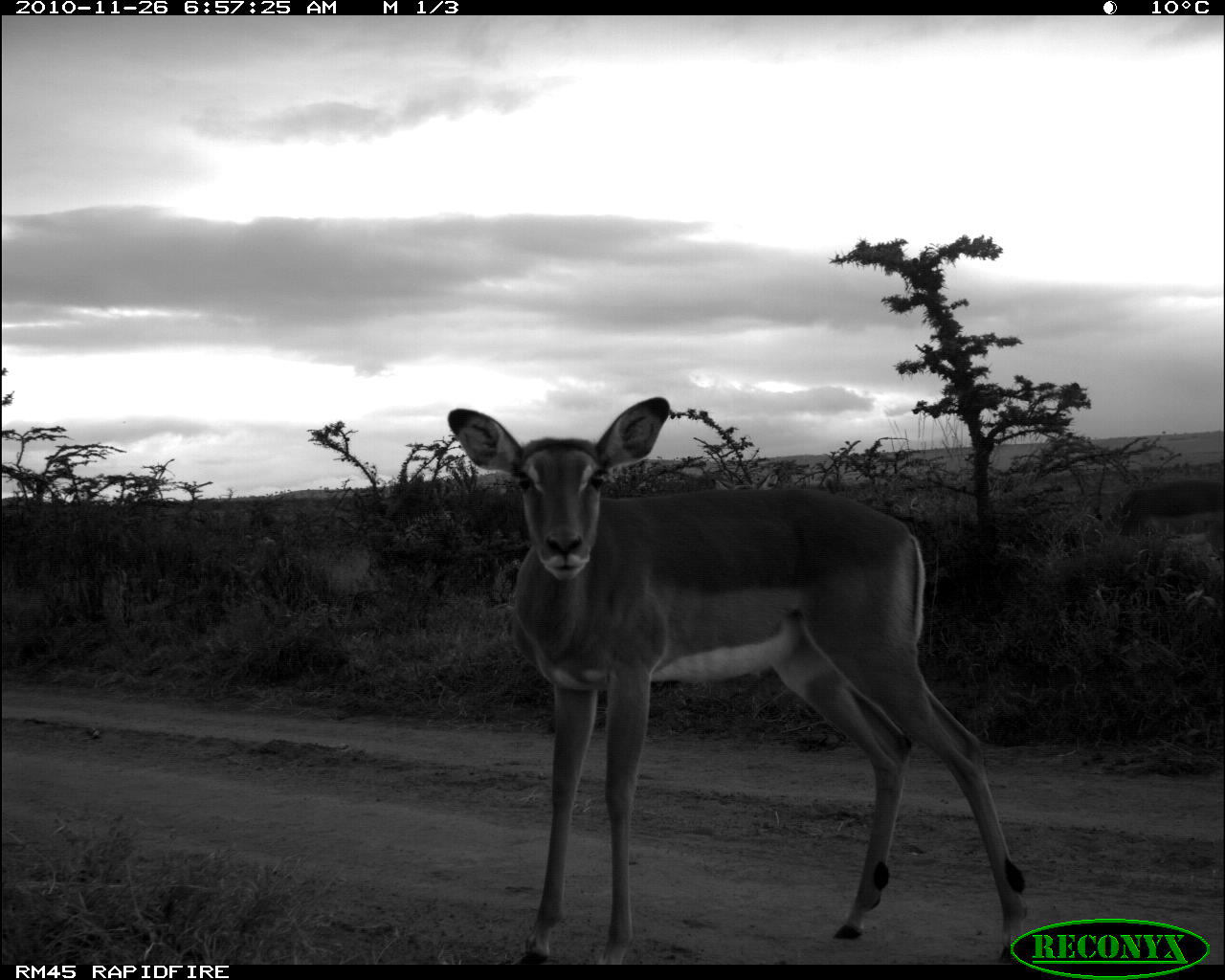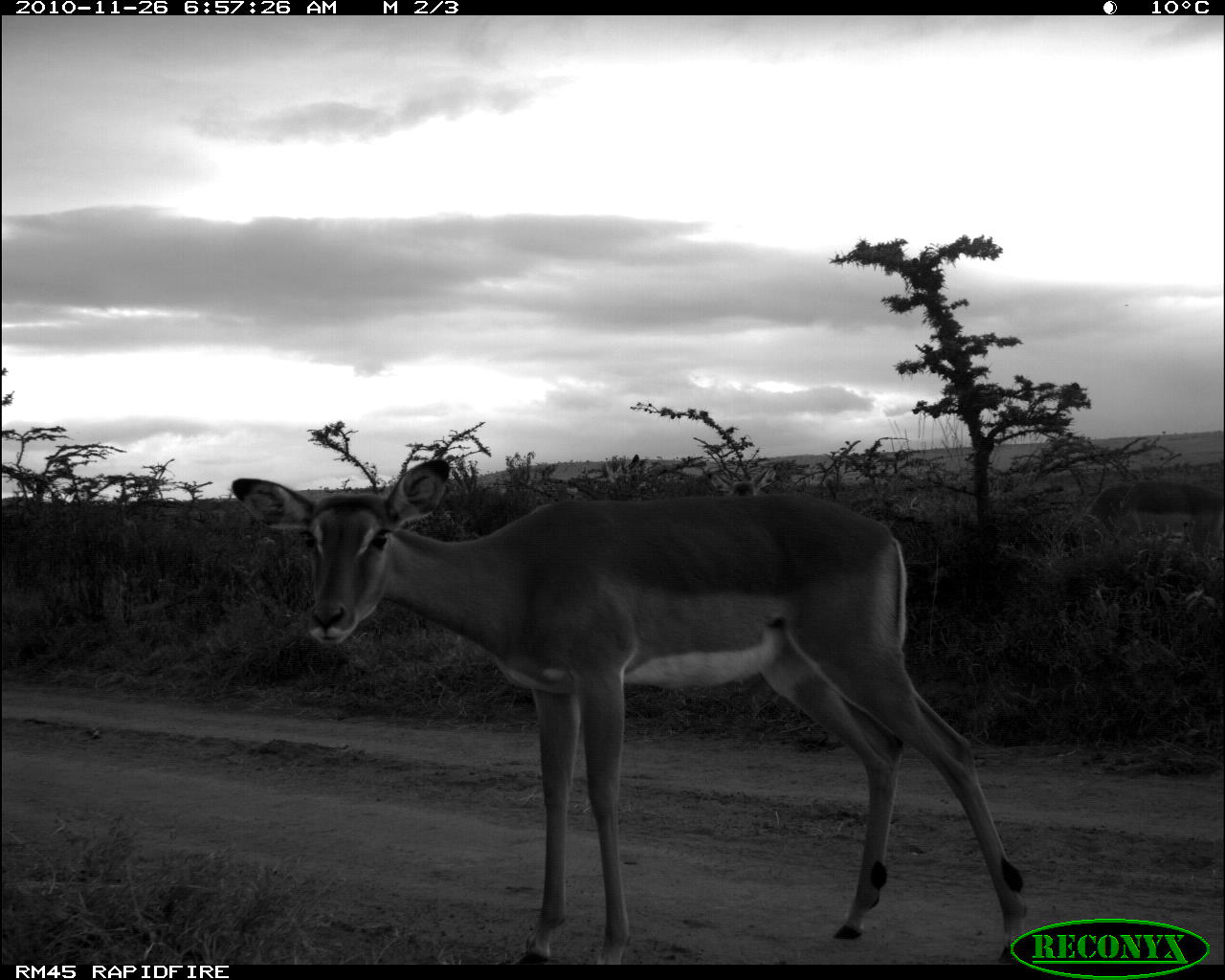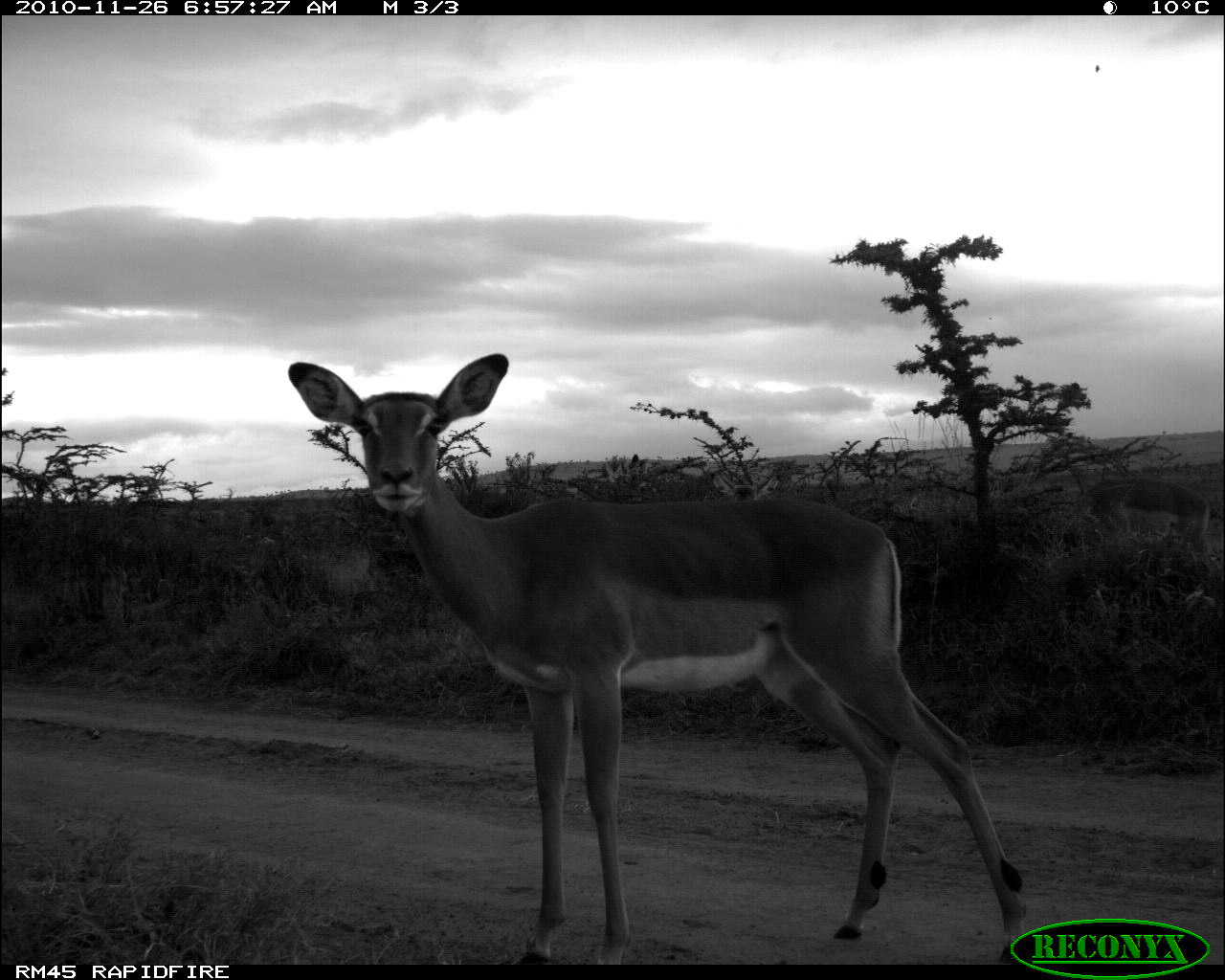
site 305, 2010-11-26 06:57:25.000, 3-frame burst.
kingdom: Animalia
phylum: Chordata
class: Mammalia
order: Artiodactyla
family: Bovidae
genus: Aepyceros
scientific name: Aepyceros melampus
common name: impala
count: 2